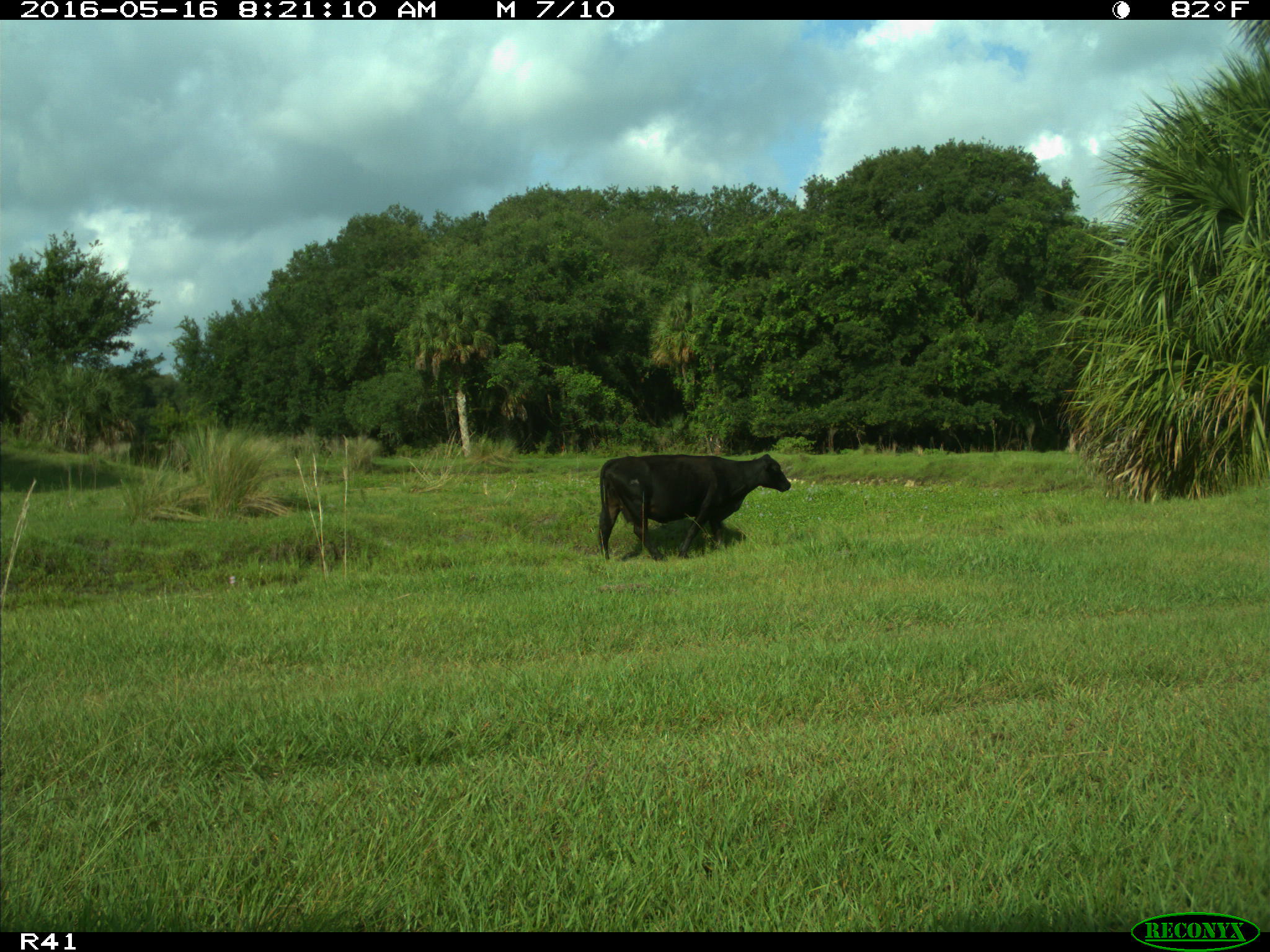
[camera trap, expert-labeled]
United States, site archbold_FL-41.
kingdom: Animalia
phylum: Chordata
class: Mammalia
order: Artiodactyla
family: Bovidae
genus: Bos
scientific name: Bos taurus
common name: domestic cow